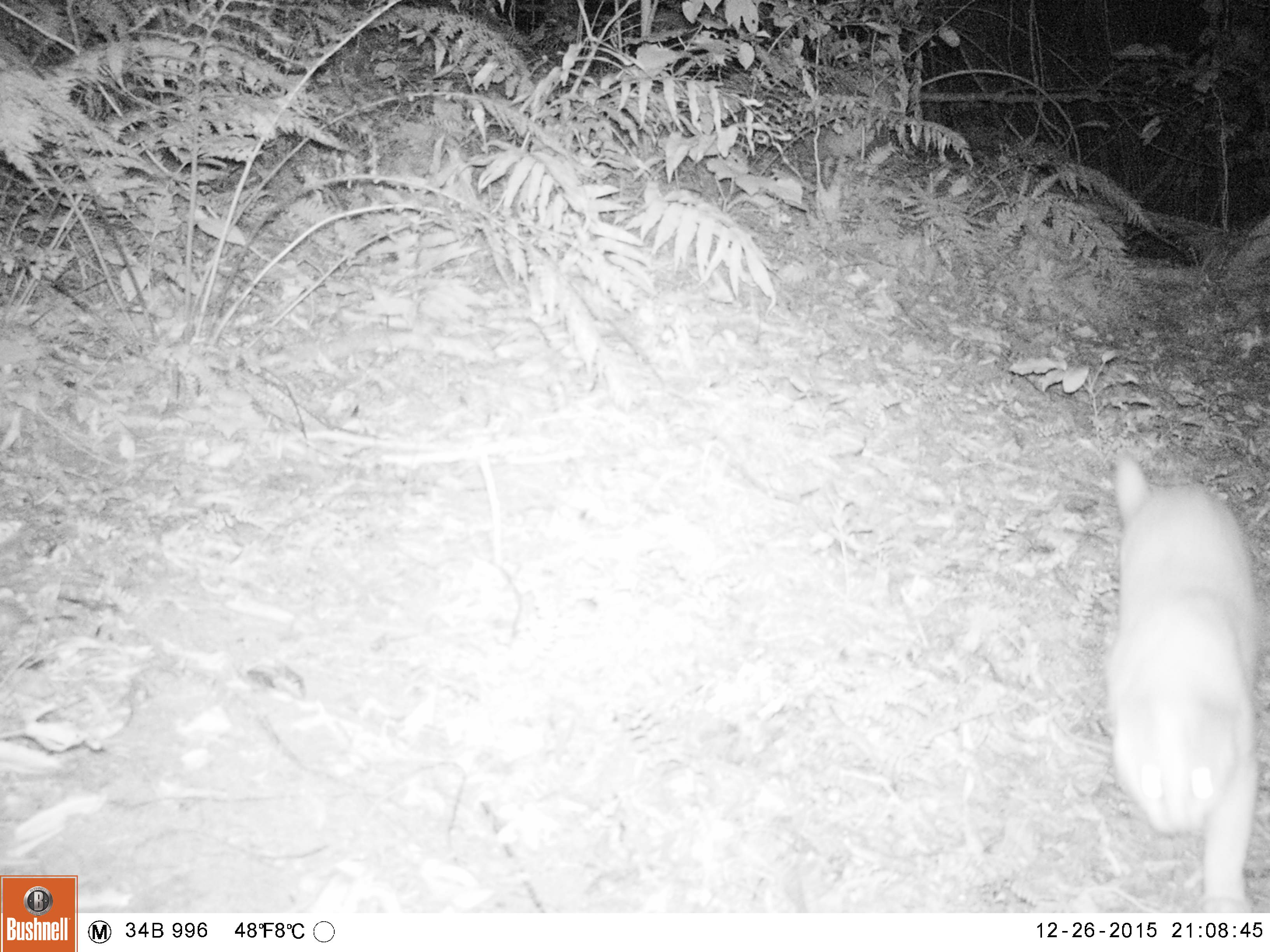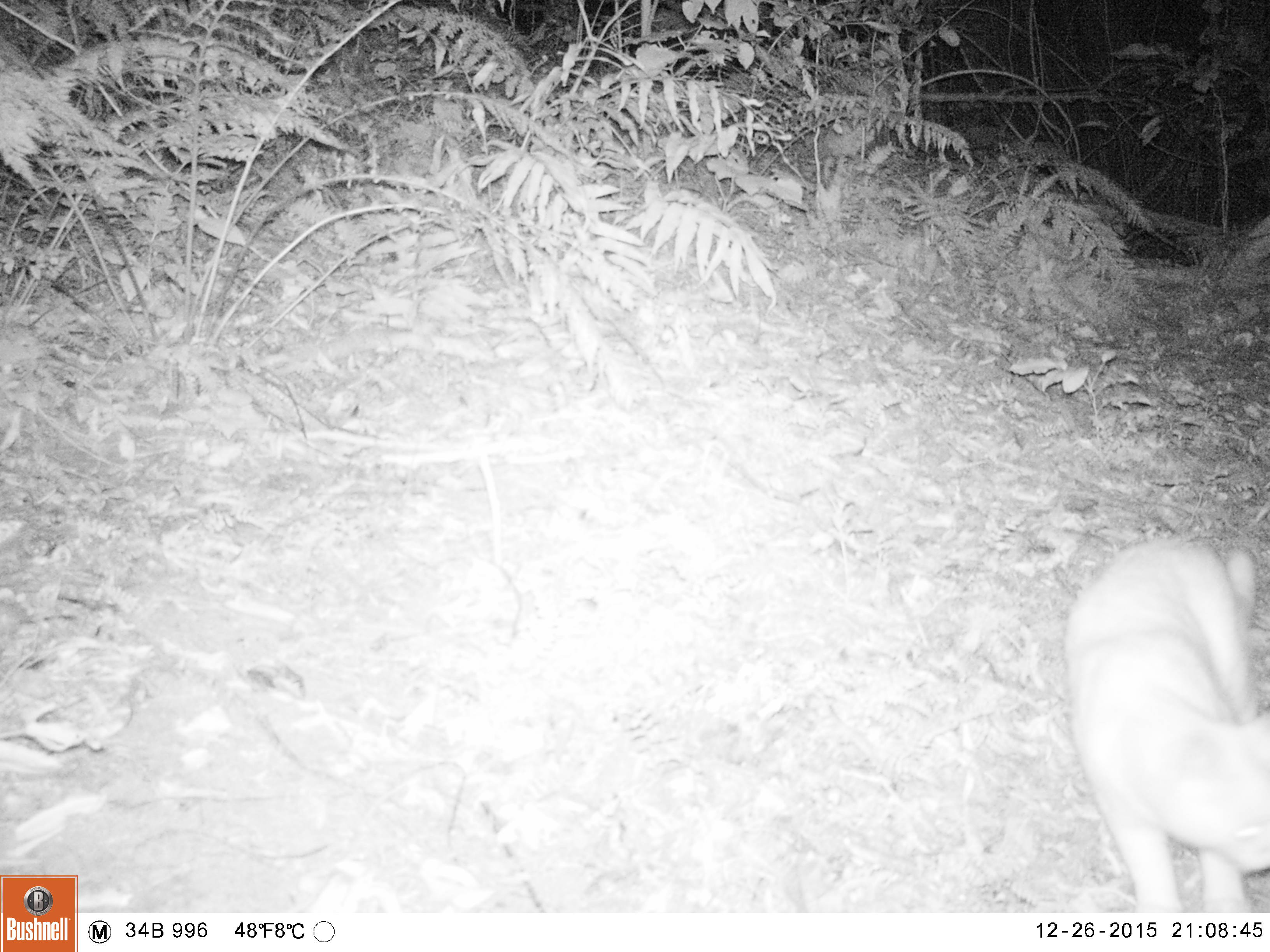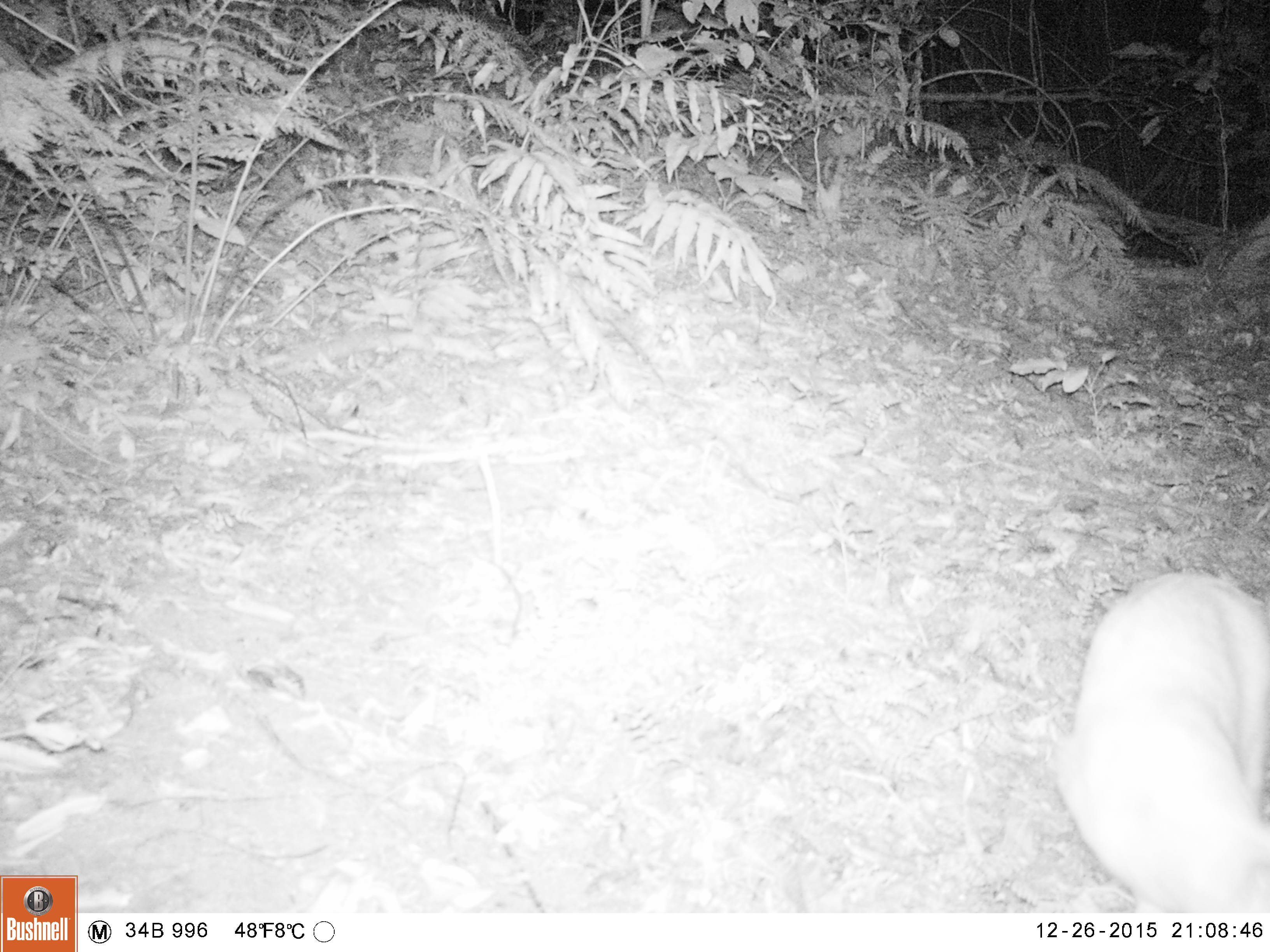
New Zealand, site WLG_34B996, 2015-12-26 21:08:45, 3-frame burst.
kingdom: Animalia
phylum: Chordata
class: Mammalia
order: Carnivora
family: Felidae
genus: Felis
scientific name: Felis catus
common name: domestic cat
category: cat